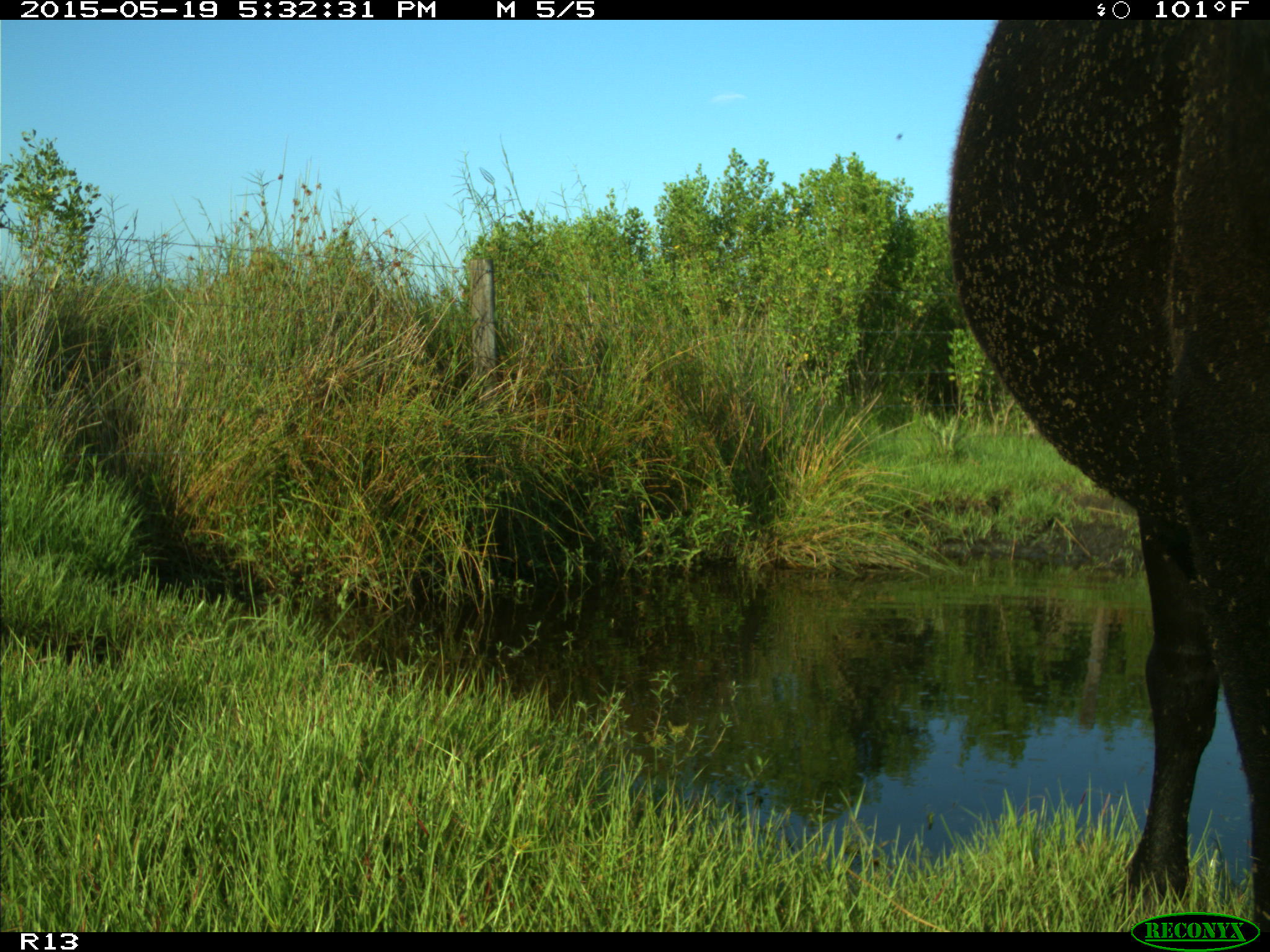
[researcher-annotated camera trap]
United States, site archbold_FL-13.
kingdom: Animalia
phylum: Chordata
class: Mammalia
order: Artiodactyla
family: Bovidae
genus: Bos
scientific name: Bos taurus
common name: domestic cow